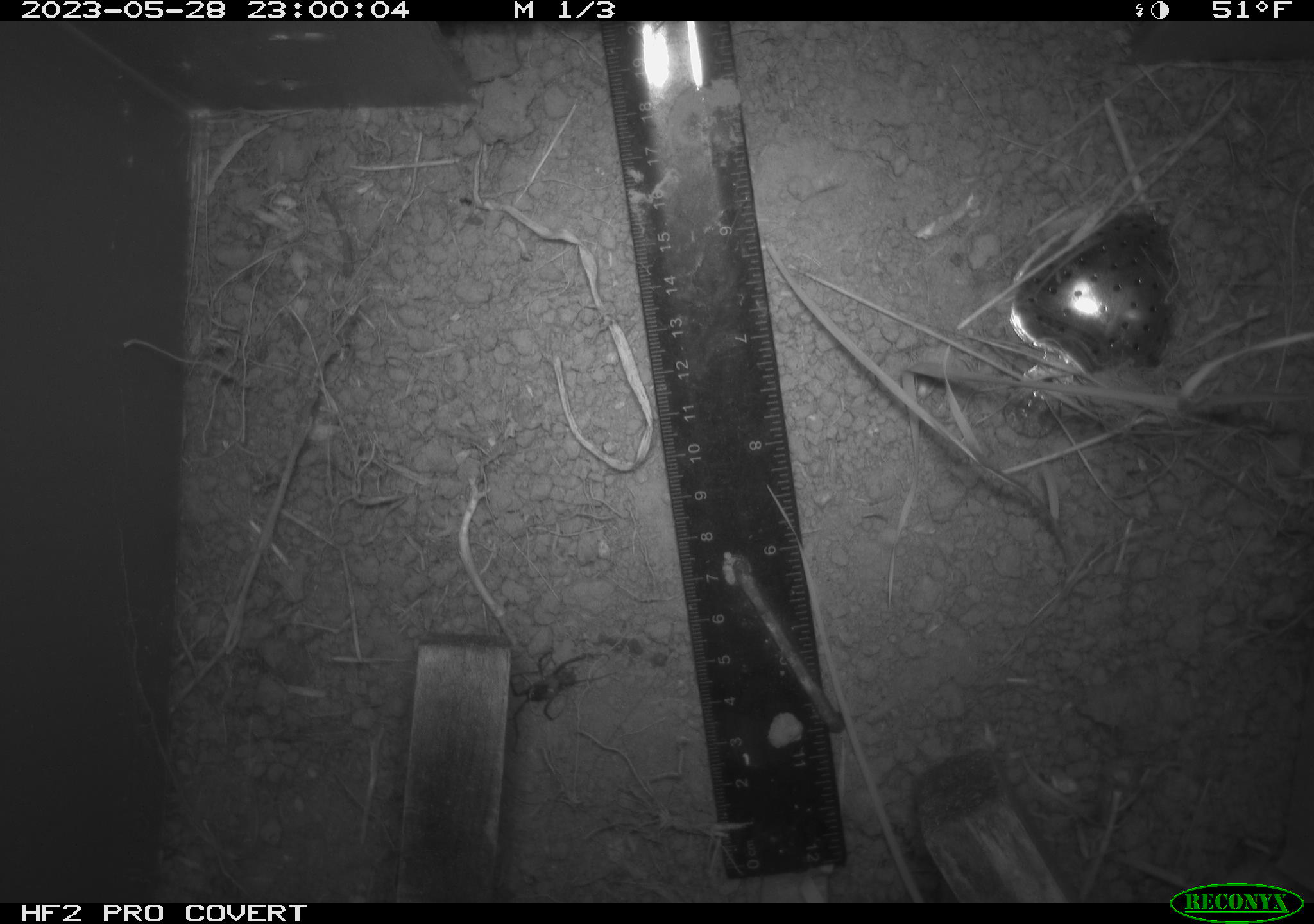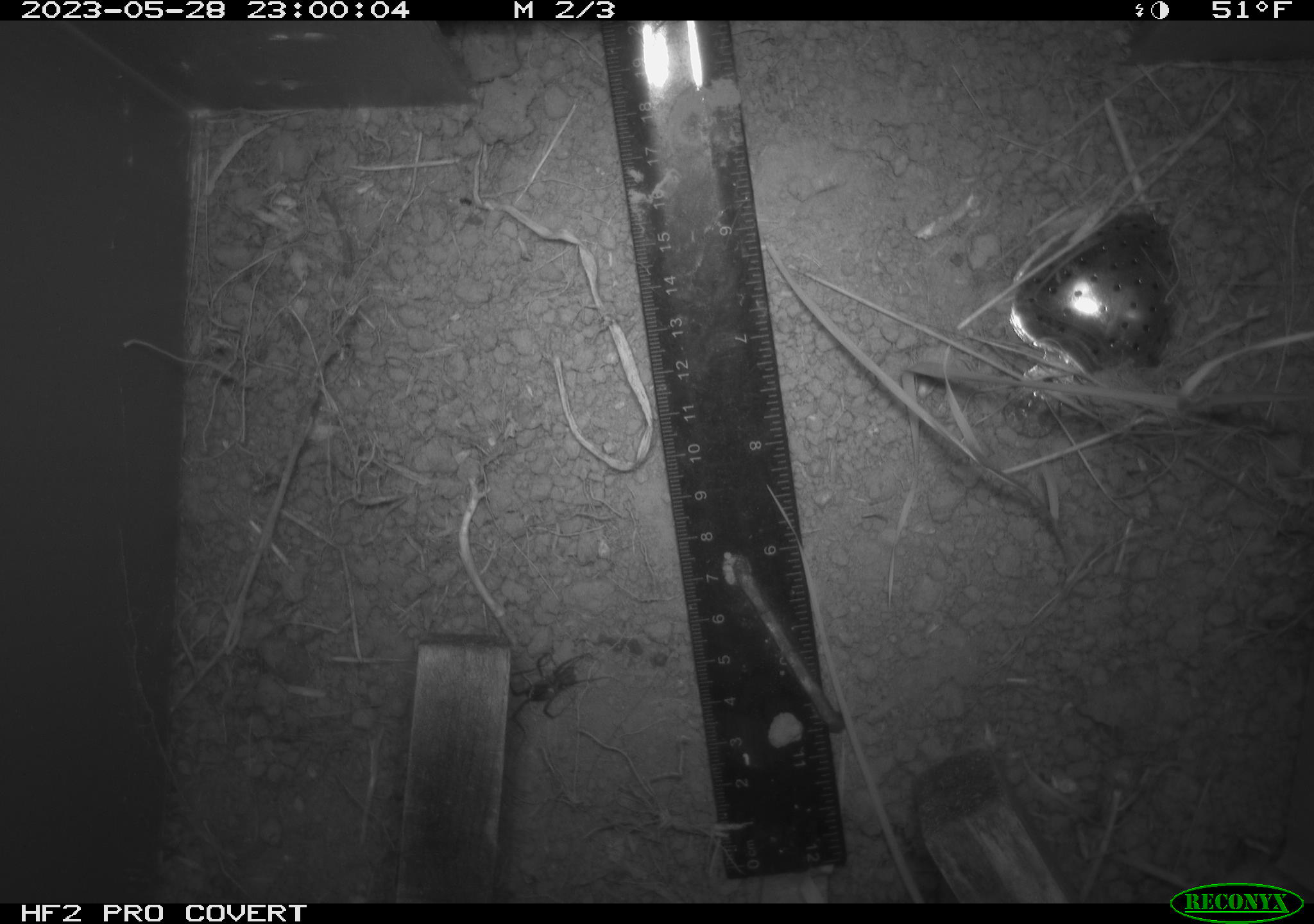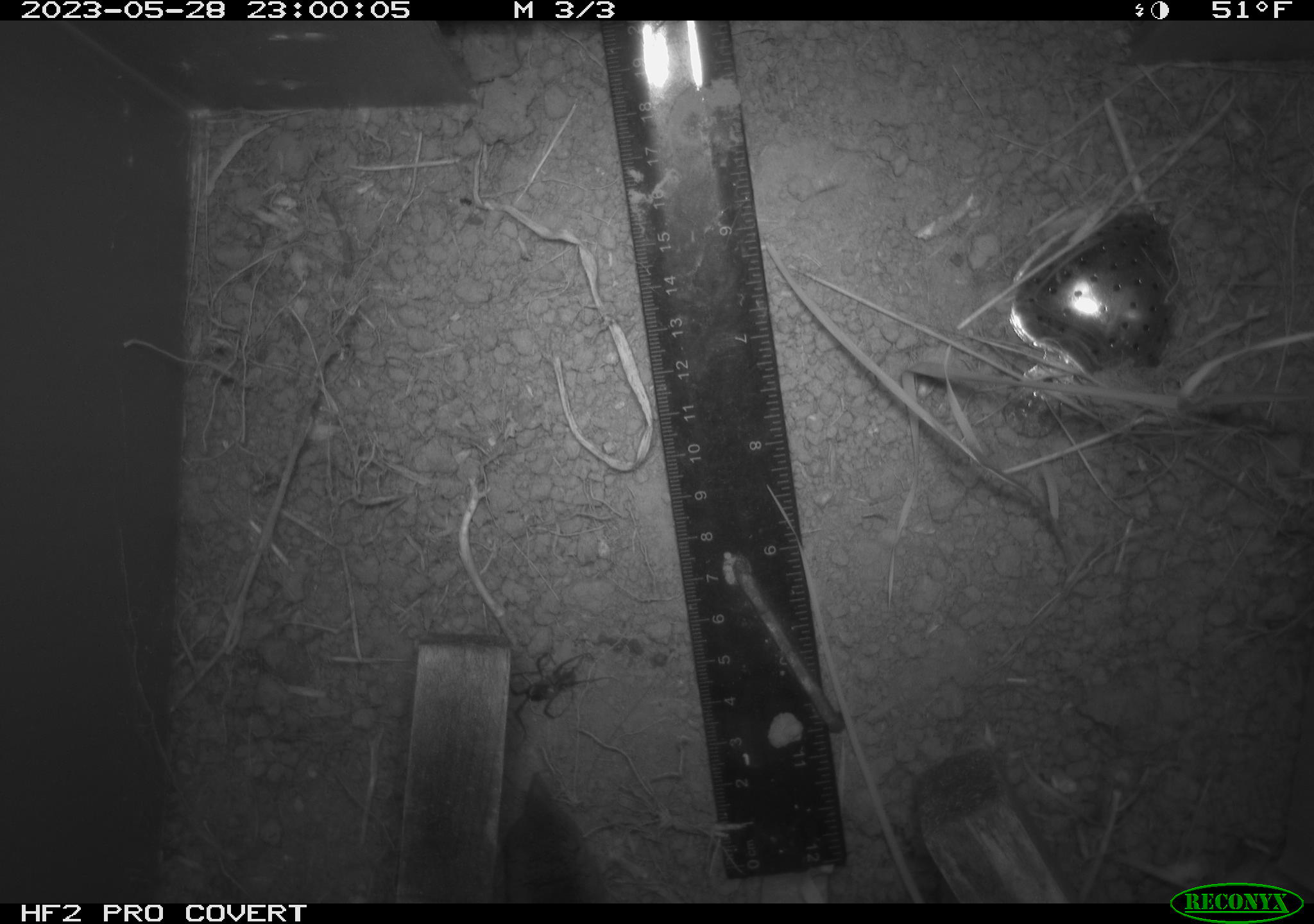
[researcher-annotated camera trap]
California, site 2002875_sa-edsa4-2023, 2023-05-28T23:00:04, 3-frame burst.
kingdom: Animalia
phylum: Chordata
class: Mammalia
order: Eulipotyphla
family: Soricidae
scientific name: Soricidae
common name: shrews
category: soricidae family